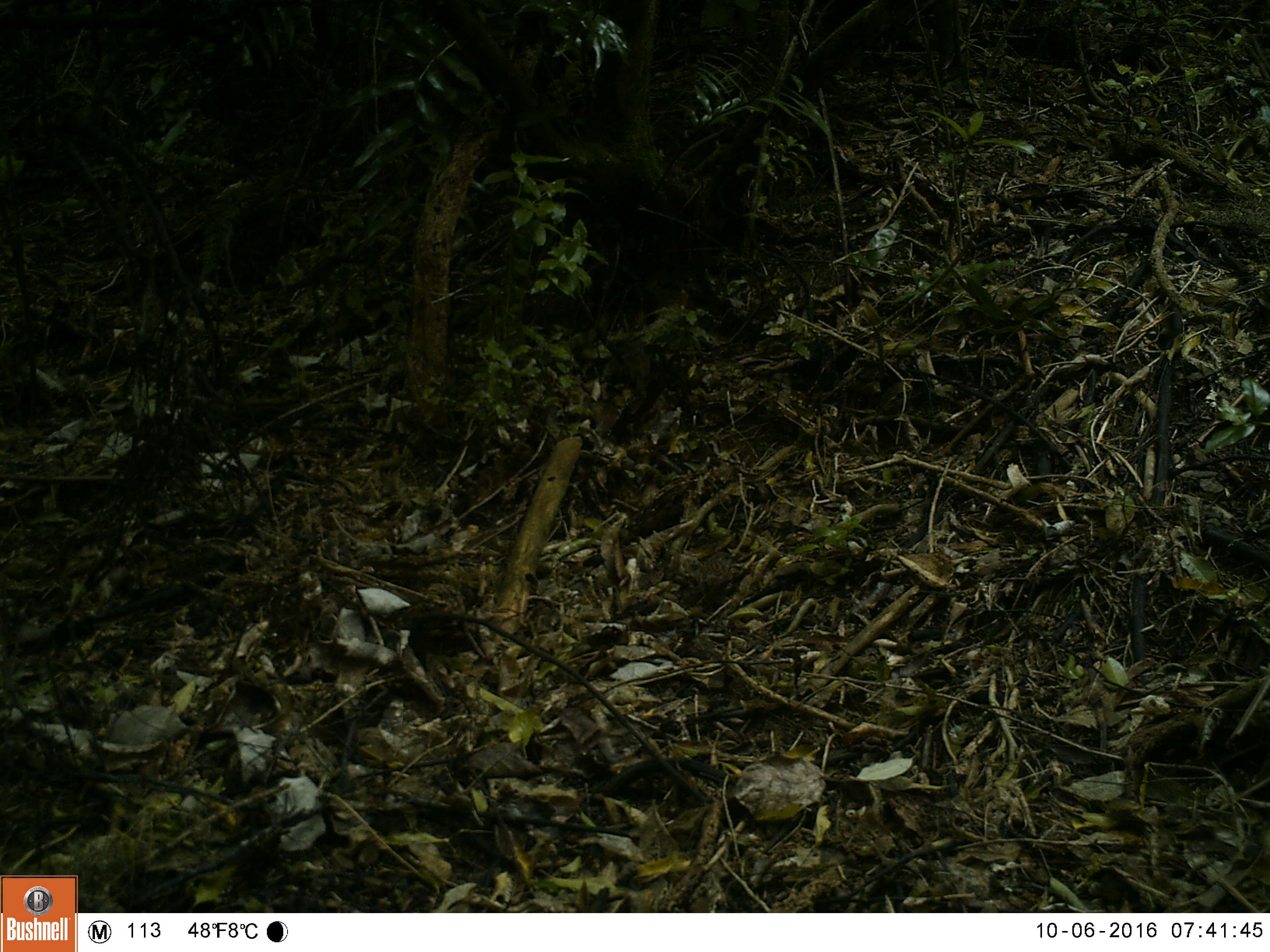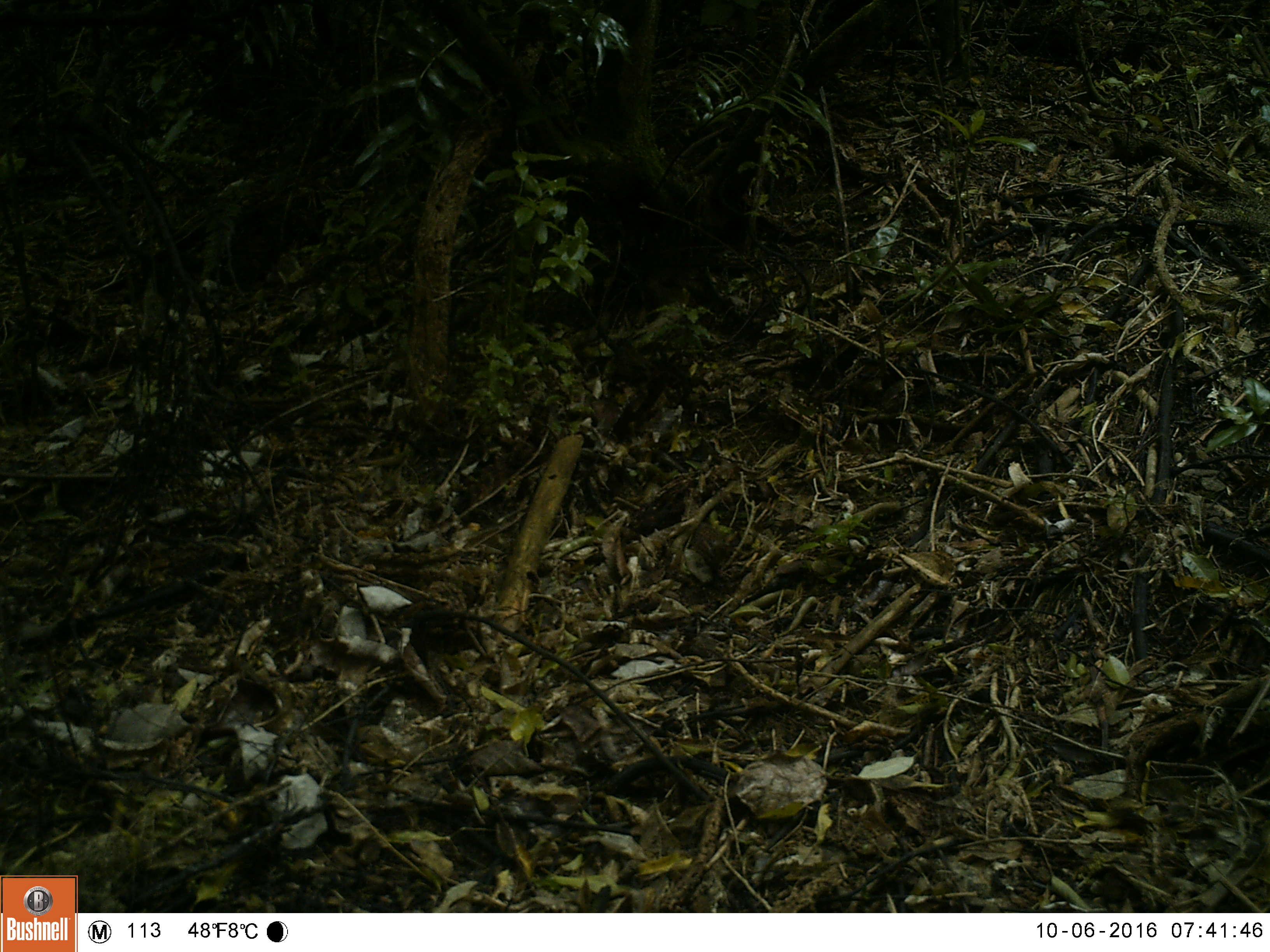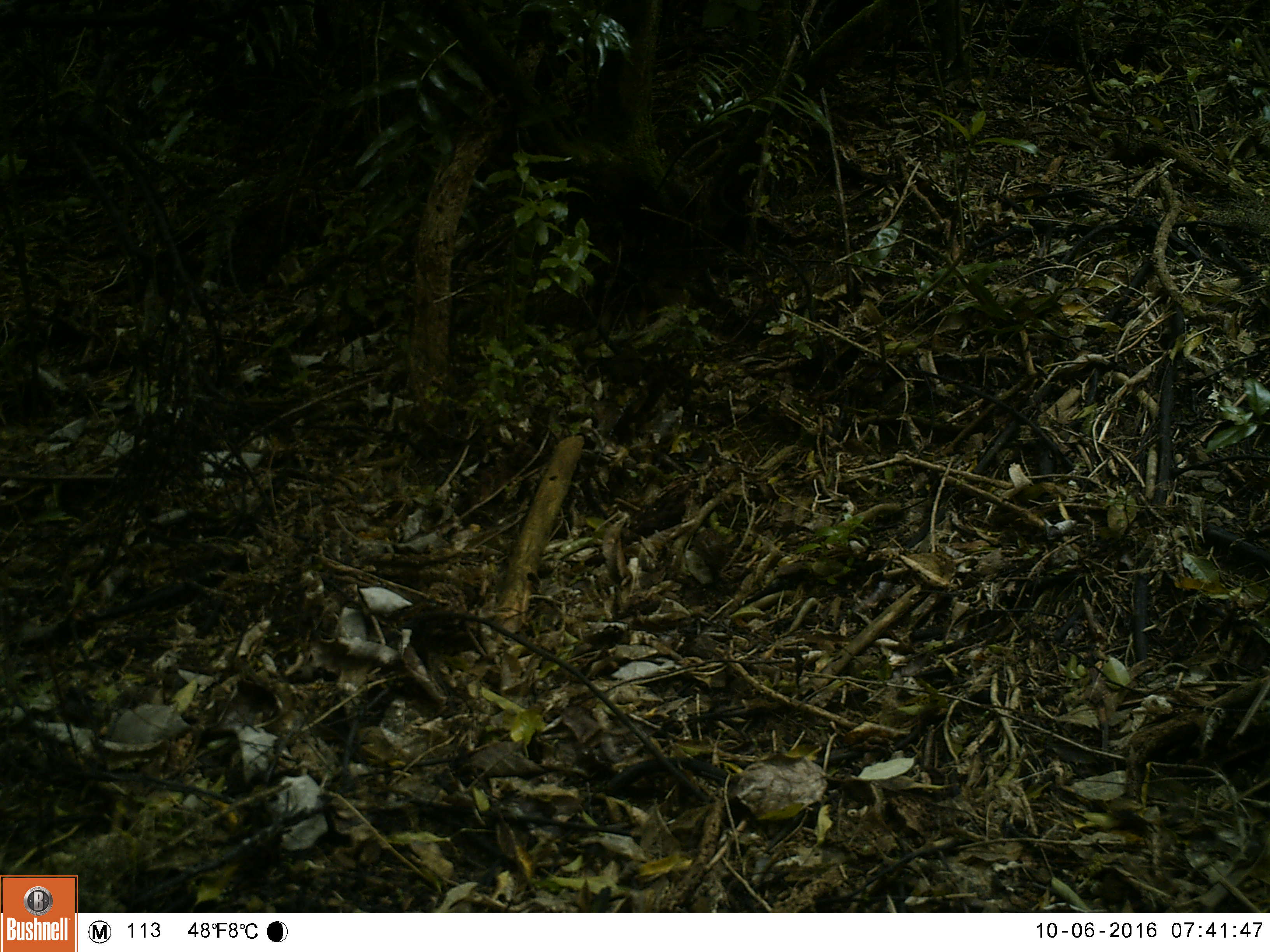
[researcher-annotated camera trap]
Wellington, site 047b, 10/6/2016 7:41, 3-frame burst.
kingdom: Animalia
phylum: Chordata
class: Aves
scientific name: Aves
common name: bird